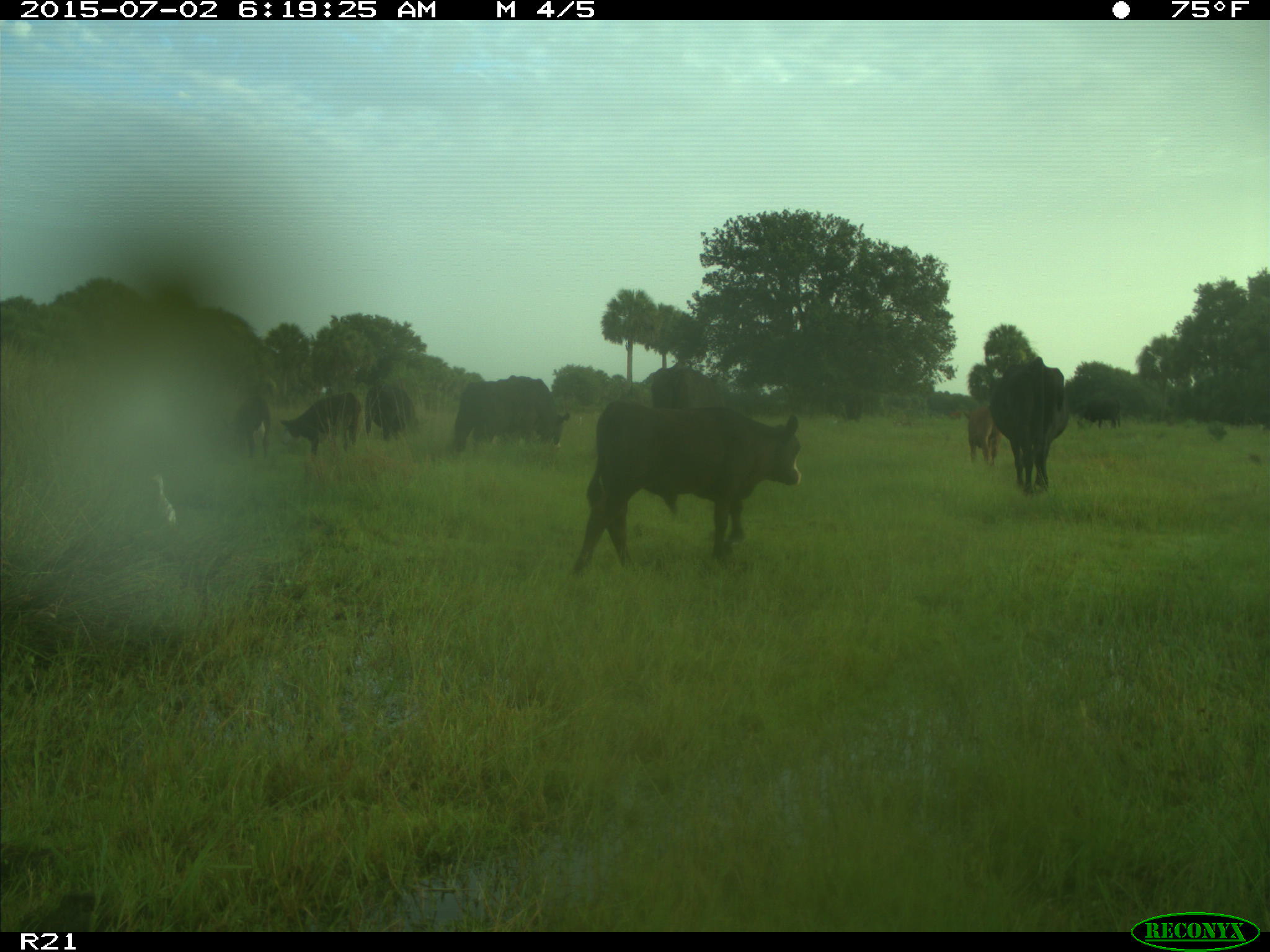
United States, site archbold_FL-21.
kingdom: Animalia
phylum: Chordata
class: Mammalia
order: Artiodactyla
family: Bovidae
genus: Bos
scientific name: Bos taurus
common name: domestic cow